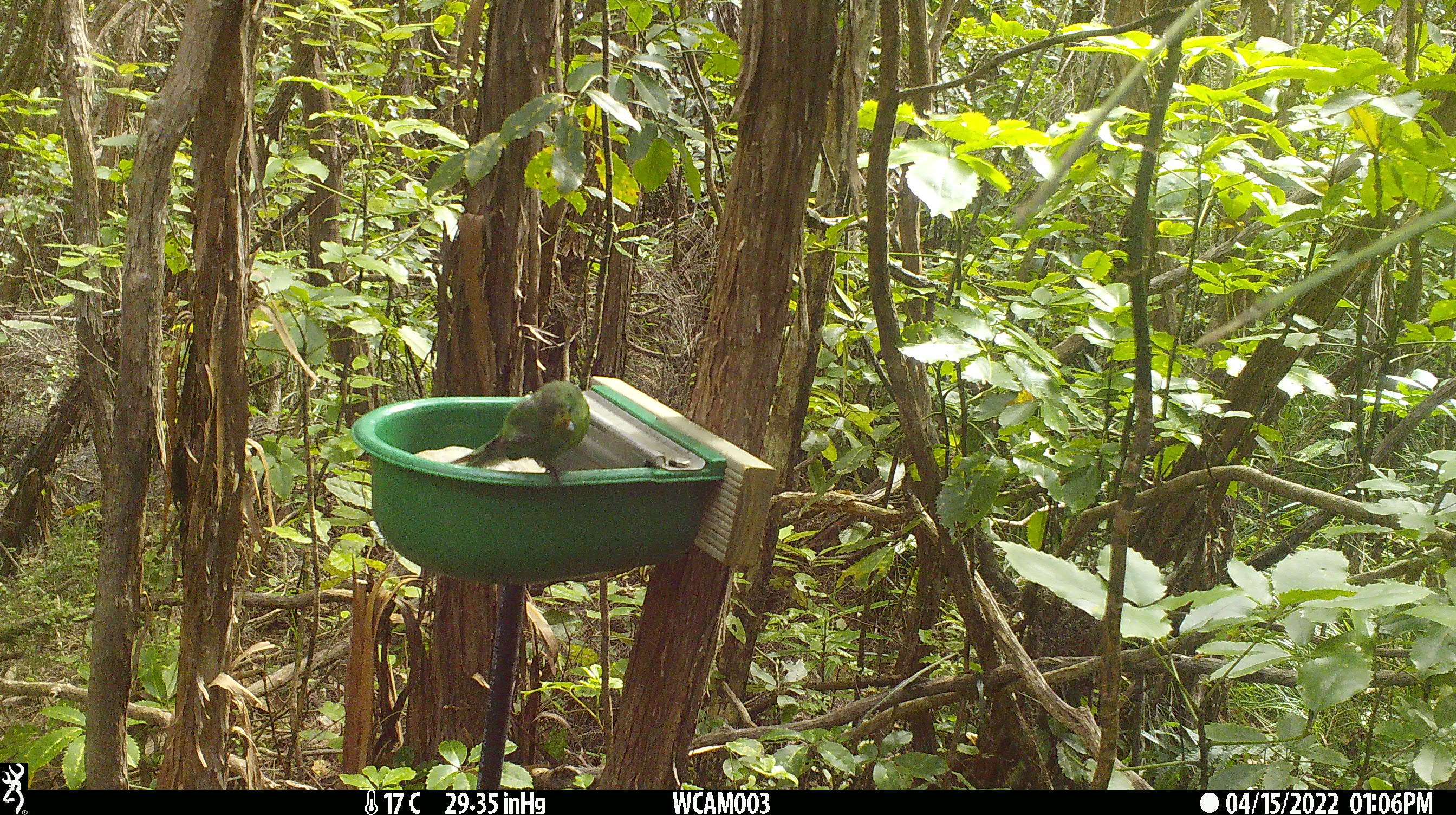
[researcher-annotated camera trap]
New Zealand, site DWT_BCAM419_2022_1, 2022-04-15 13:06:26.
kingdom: Animalia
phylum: Chordata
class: Aves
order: Psittaciformes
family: Psittaculidae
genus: Cyanoramphus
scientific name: Cyanoramphus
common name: parakeet